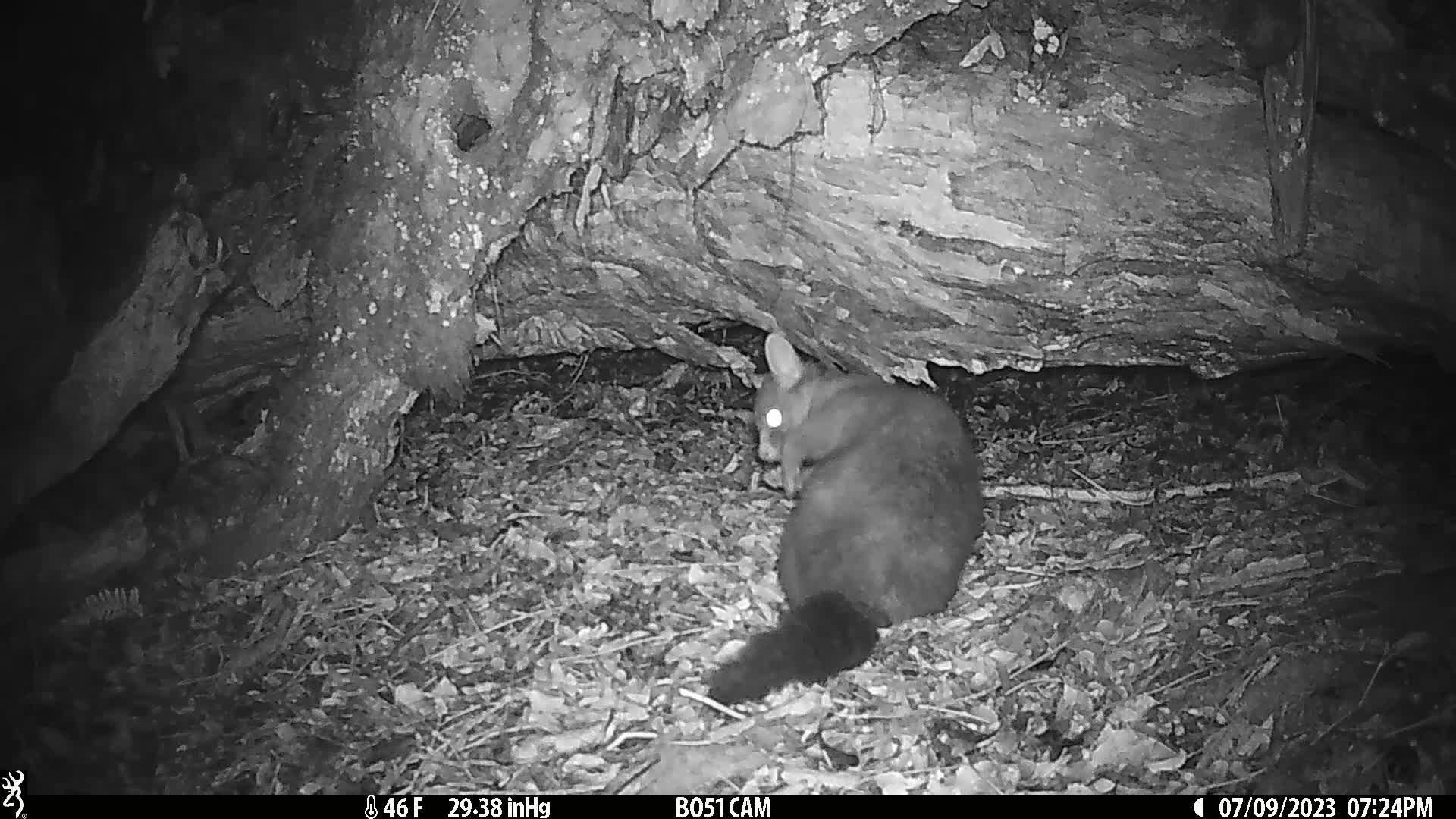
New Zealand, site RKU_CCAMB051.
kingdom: Animalia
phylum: Chordata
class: Mammalia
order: Diprotodontia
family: Phalangeridae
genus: Trichosurus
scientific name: Trichosurus vulpecula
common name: common brushtail possum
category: possum